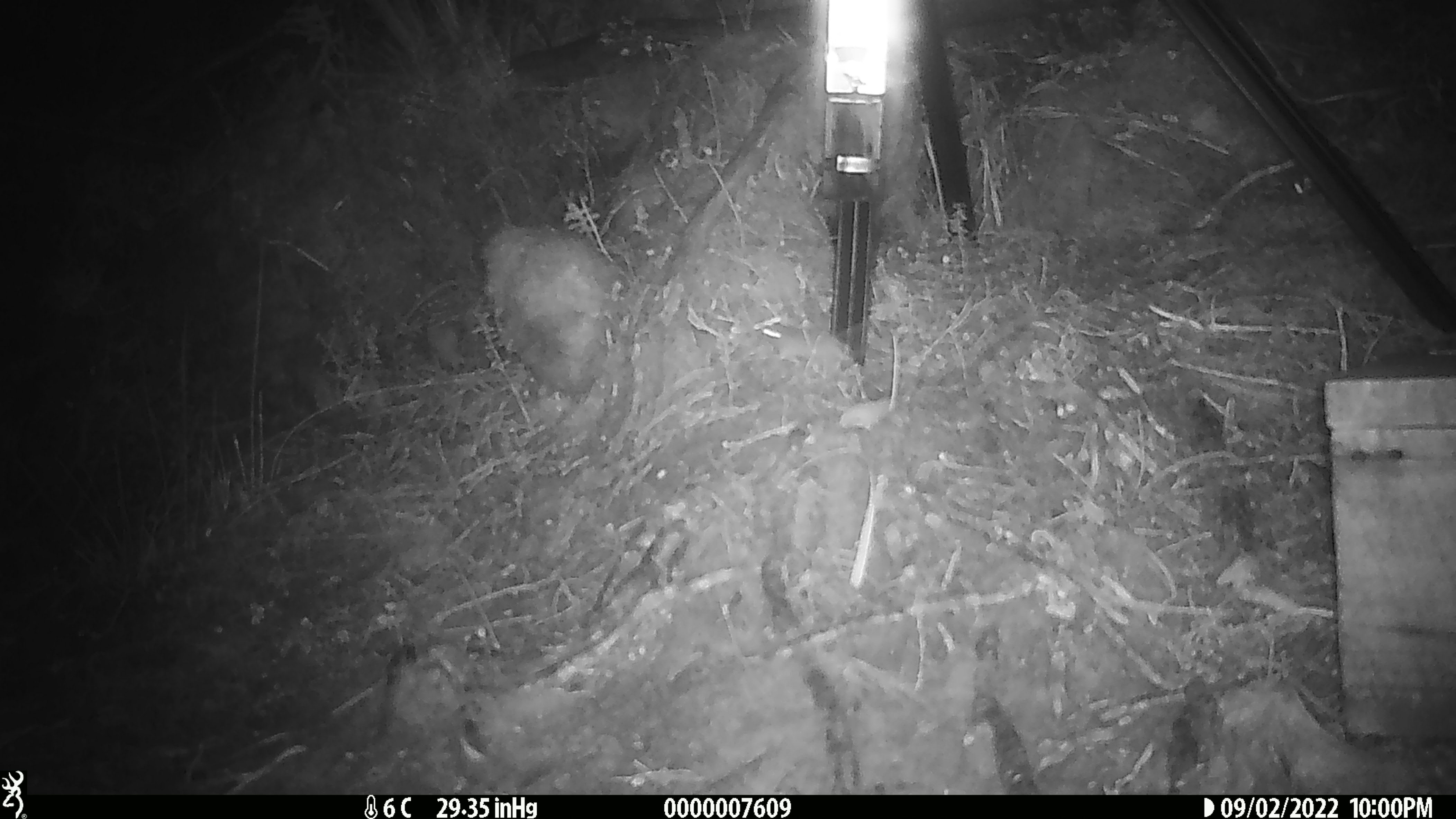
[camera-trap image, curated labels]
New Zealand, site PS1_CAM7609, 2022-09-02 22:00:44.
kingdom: Animalia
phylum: Chordata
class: Mammalia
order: Rodentia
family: Muridae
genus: Mus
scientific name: Mus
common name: mouse